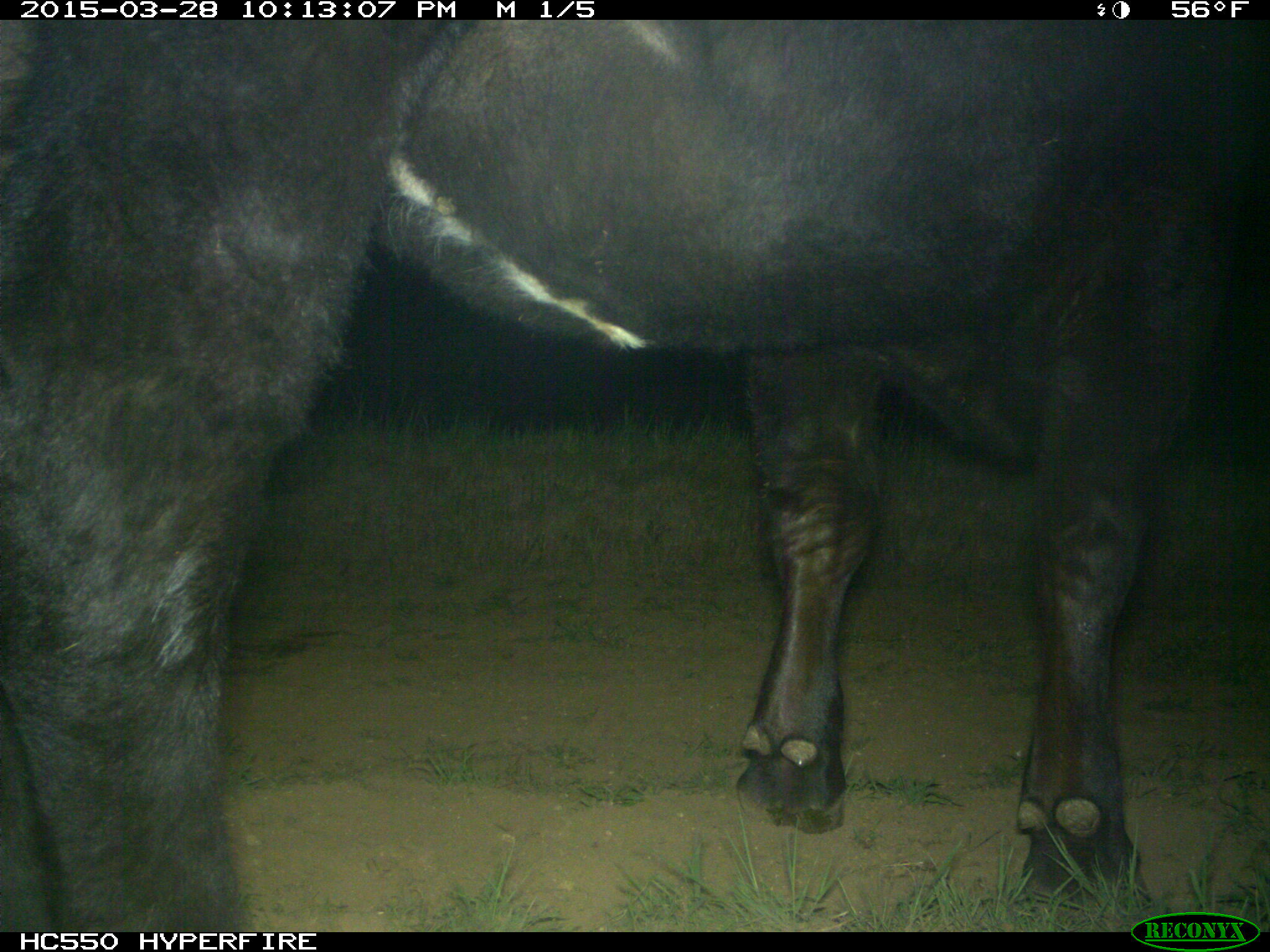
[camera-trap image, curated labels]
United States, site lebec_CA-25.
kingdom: Animalia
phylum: Chordata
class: Mammalia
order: Artiodactyla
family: Bovidae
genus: Bos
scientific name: Bos taurus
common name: domestic cow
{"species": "Bos taurus (domestic cow)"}